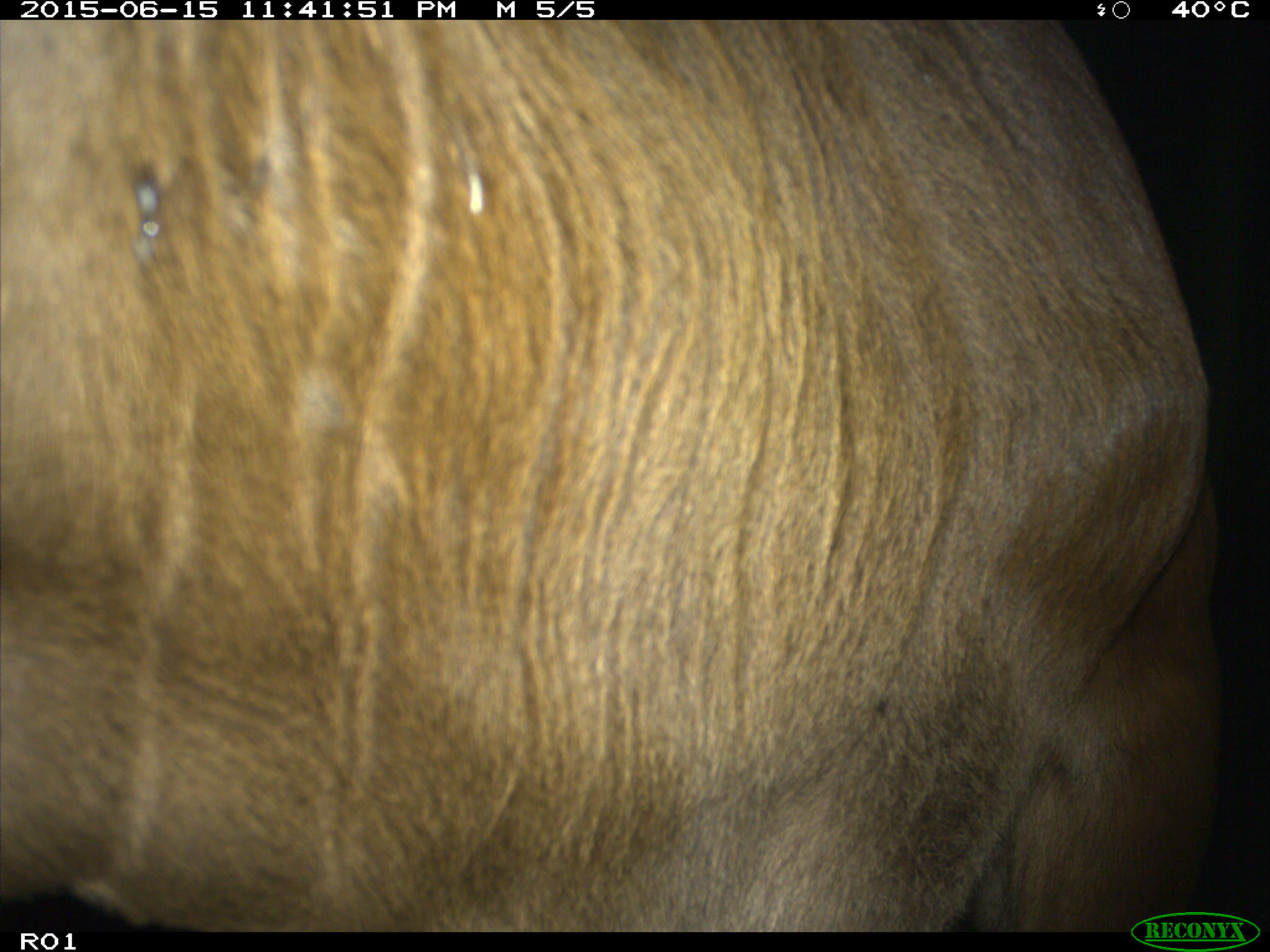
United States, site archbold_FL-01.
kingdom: Animalia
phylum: Chordata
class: Mammalia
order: Artiodactyla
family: Bovidae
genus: Bos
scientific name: Bos taurus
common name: domestic cow